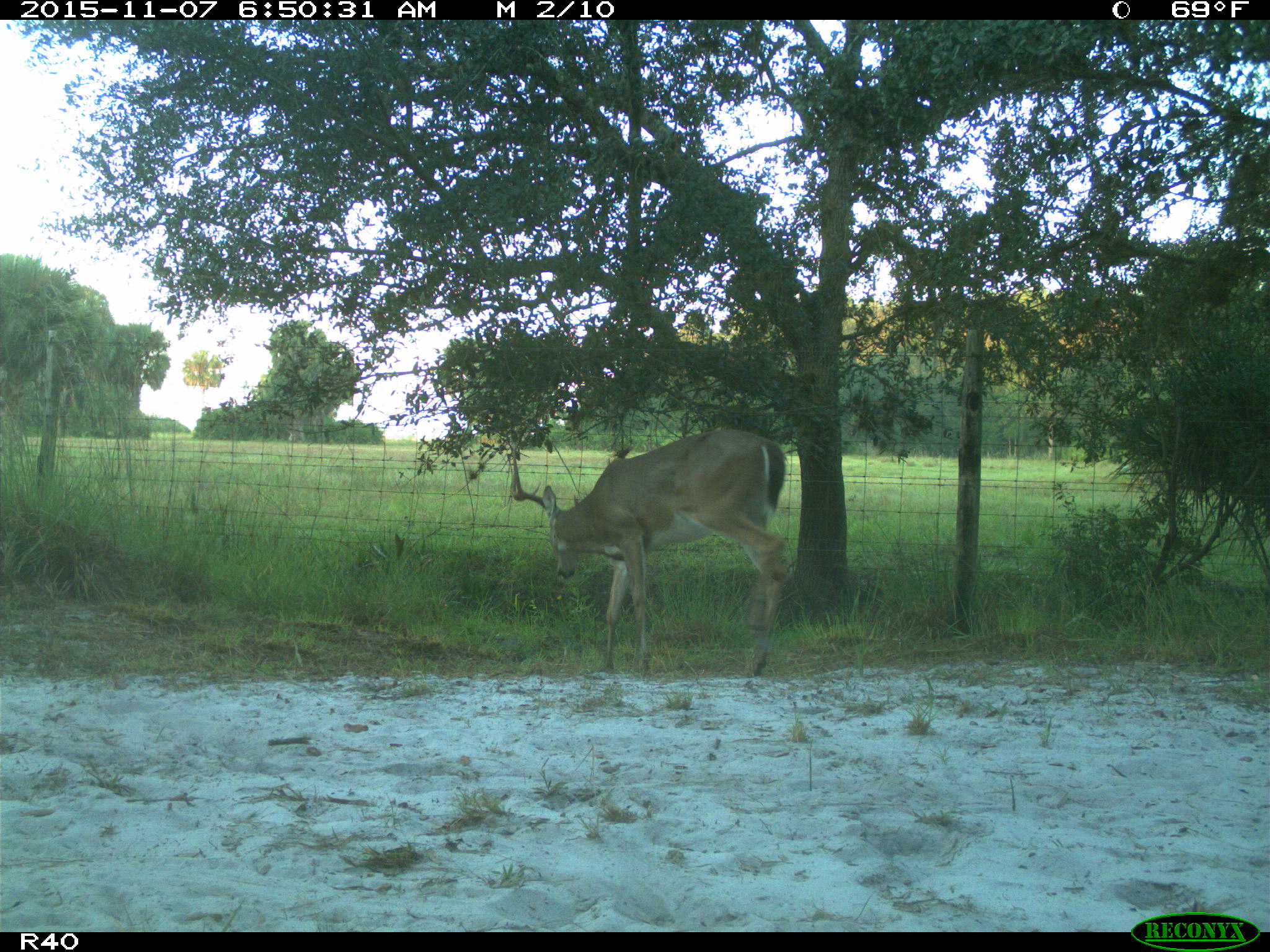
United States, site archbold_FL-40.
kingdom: Animalia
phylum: Chordata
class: Mammalia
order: Artiodactyla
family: Cervidae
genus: Odocoileus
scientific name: Odocoileus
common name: deer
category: unidentified deer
Unidentified deer (deer) (Odocoileus).